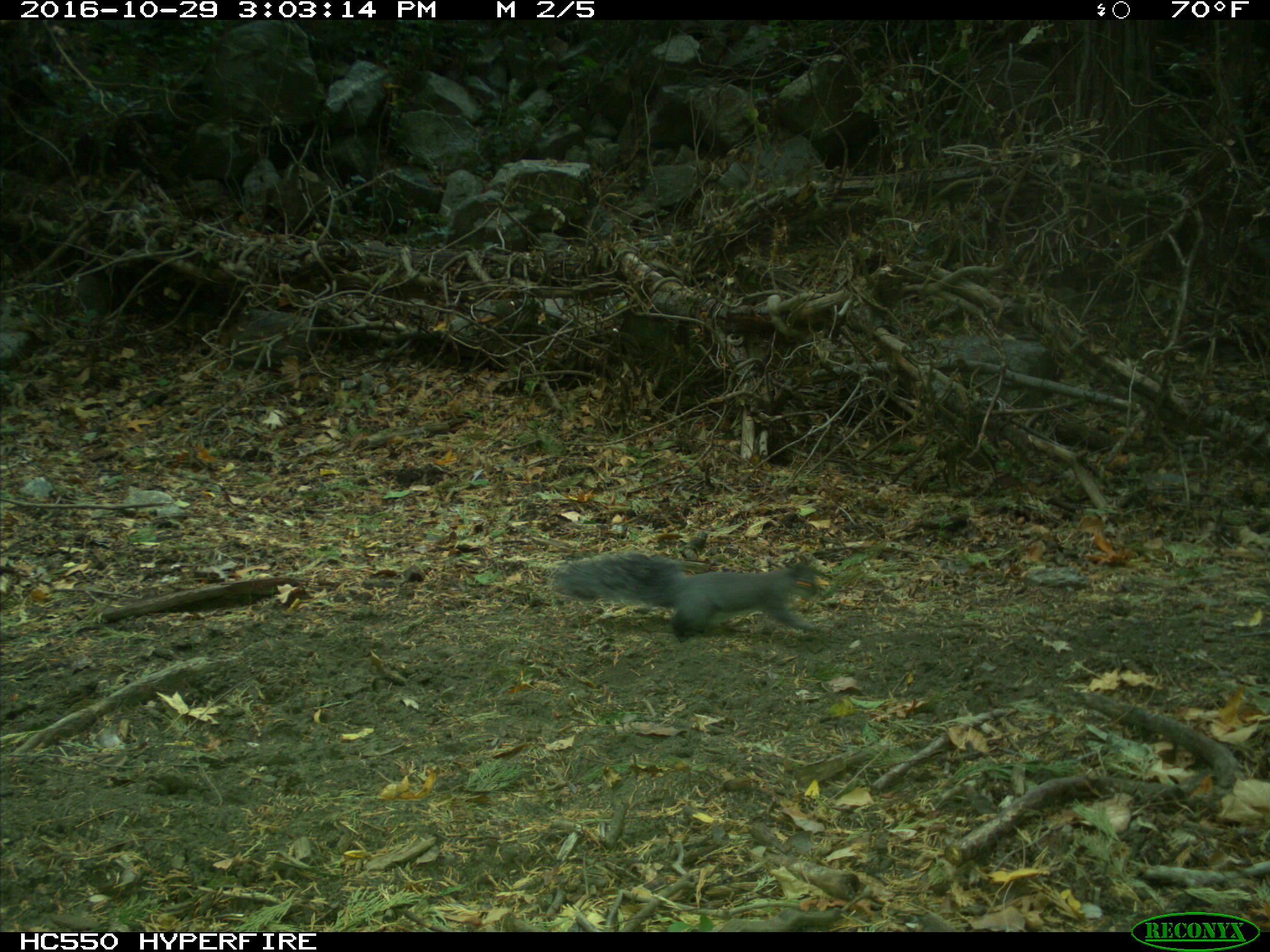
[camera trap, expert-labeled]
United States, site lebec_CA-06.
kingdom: Animalia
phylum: Chordata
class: Mammalia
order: Rodentia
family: Sciuridae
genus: Sciurus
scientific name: Sciurus carolinensis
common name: eastern gray squirrel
Sciurus carolinensis (eastern gray squirrel).